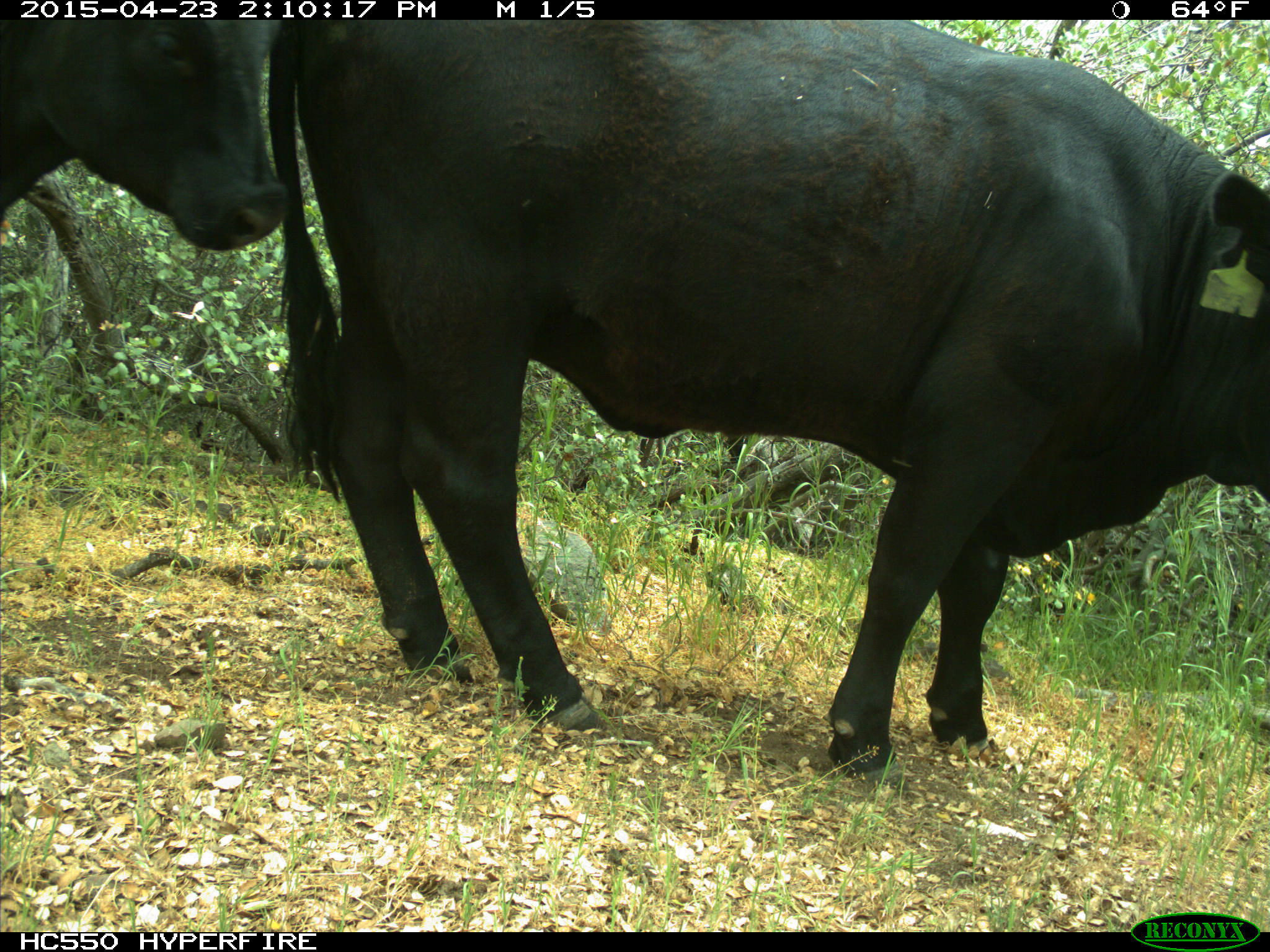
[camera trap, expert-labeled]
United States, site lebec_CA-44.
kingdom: Animalia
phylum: Chordata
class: Mammalia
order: Artiodactyla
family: Bovidae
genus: Bos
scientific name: Bos taurus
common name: domestic cow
Bos taurus (domestic cow).